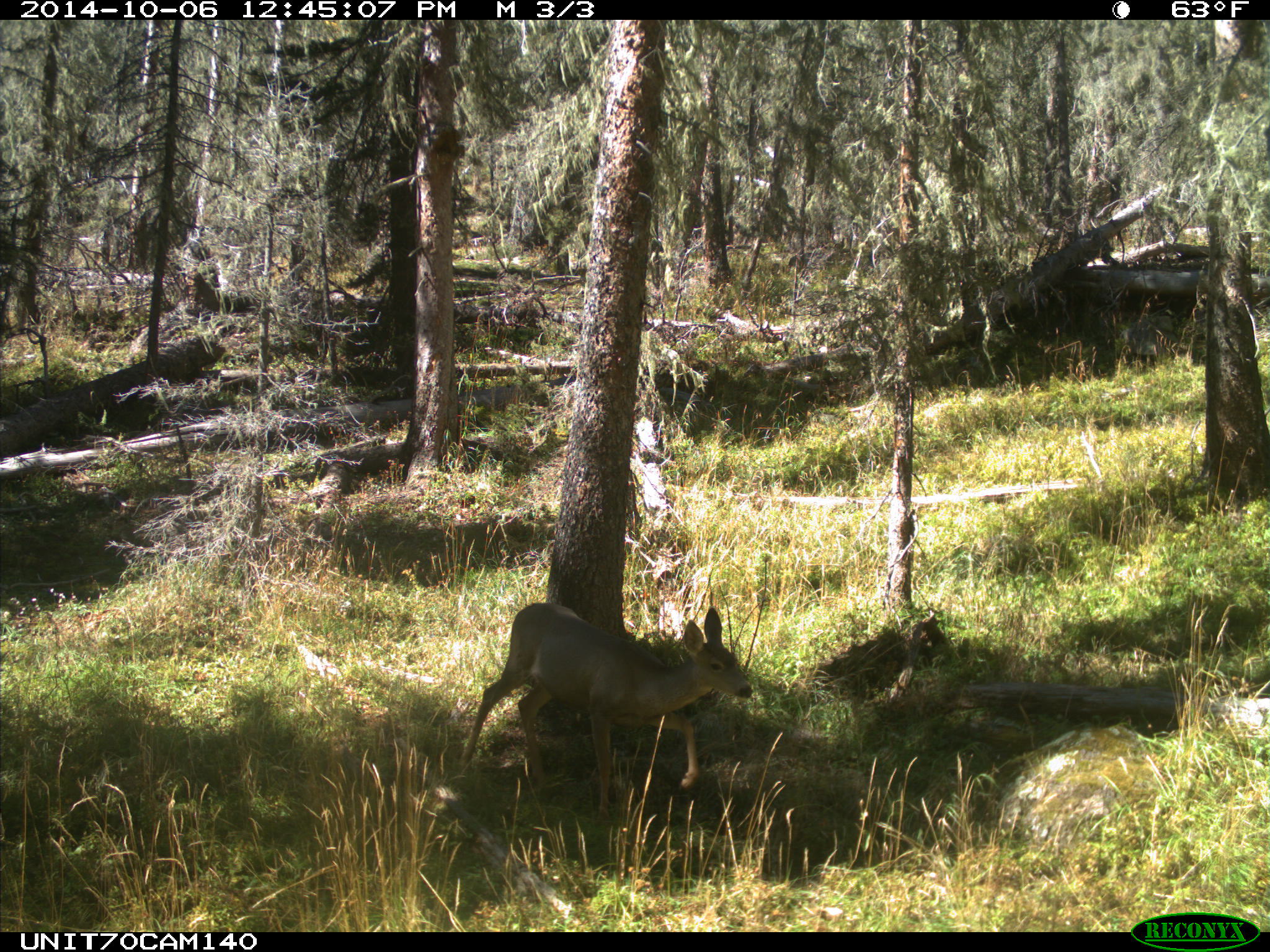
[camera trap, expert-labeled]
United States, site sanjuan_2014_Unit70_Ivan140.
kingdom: Animalia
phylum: Chordata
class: Mammalia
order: Artiodactyla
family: Cervidae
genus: Odocoileus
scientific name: Odocoileus hemionus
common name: mule deer